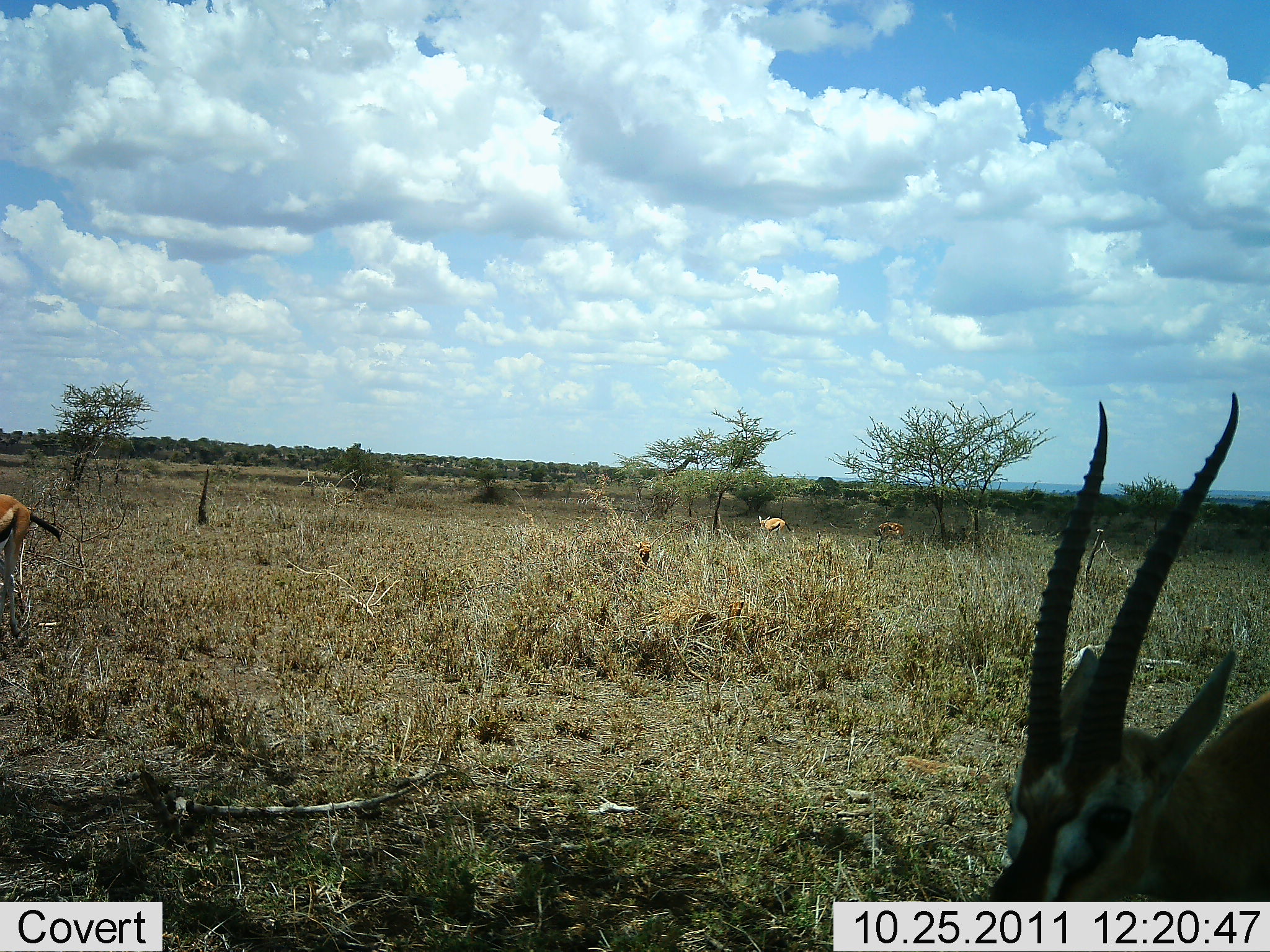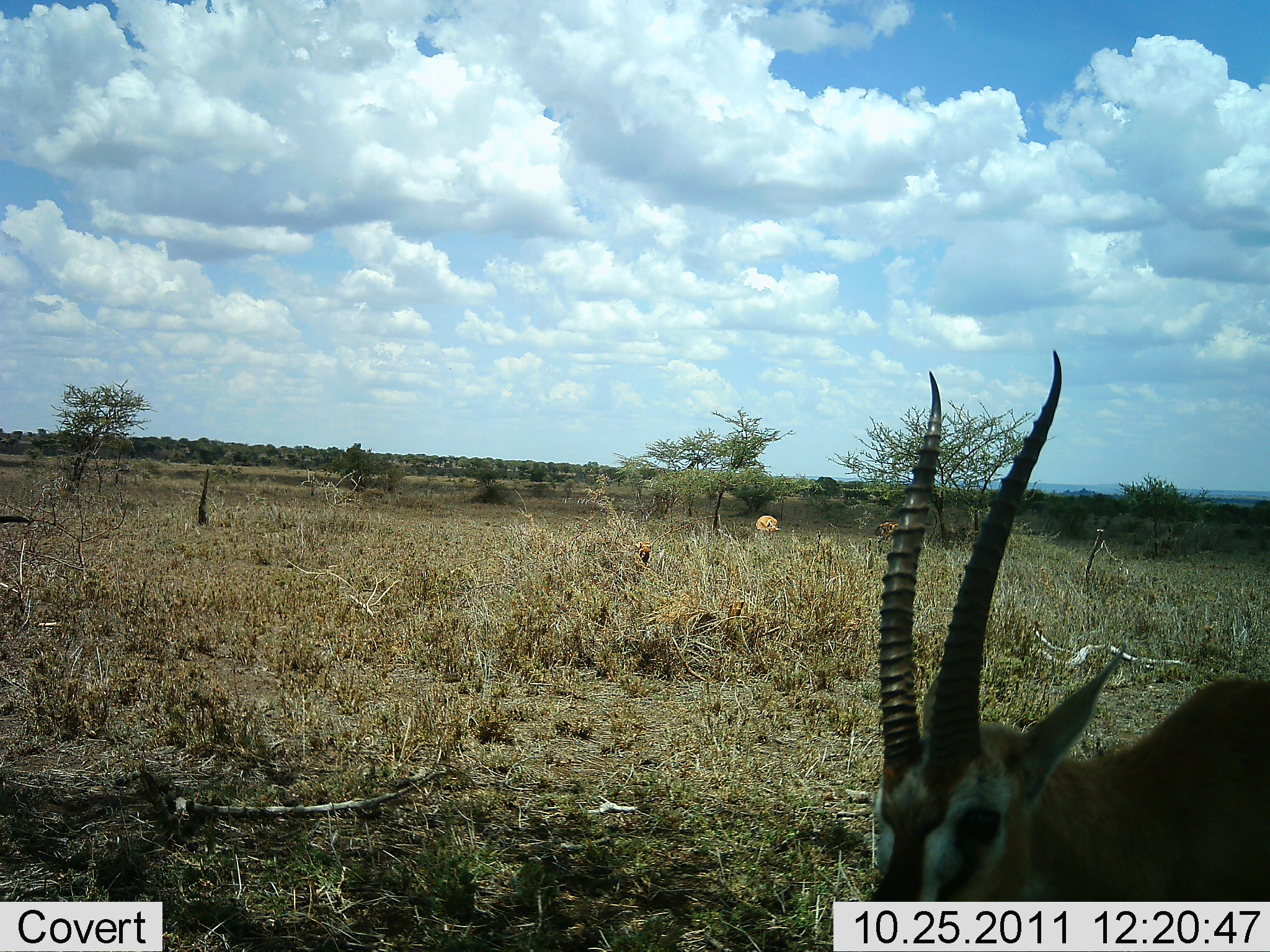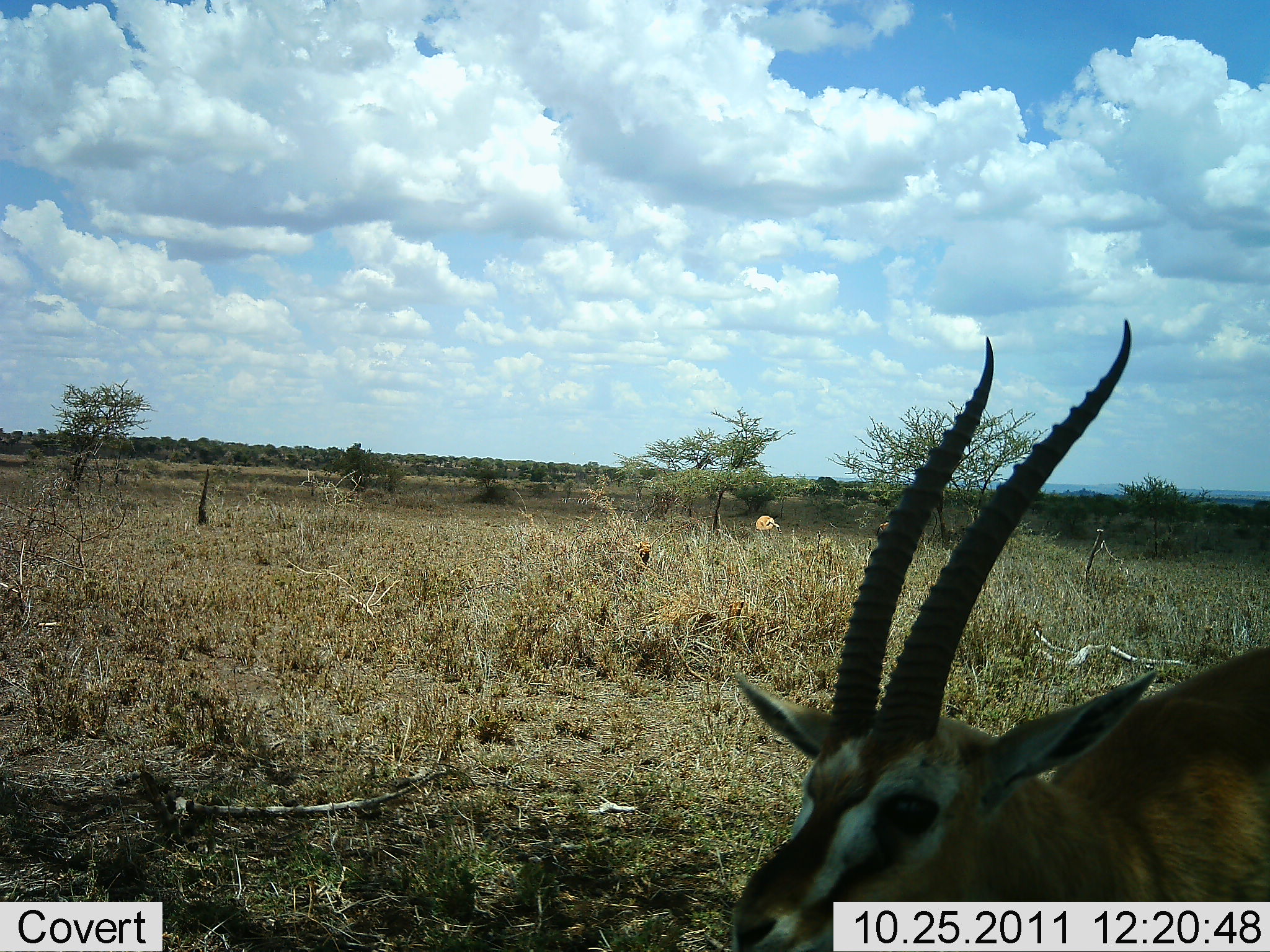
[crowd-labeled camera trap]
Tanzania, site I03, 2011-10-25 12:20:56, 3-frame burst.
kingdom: Animalia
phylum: Chordata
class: Mammalia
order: Artiodactyla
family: Bovidae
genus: Eudorcas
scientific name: Eudorcas thomsonii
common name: thomson's gazelle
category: gazellethomsons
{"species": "gazellethomsons (thomson's gazelle) (Eudorcas thomsonii)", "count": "2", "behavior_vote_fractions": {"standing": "50%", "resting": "0%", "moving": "56%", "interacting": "0%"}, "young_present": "0%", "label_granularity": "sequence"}